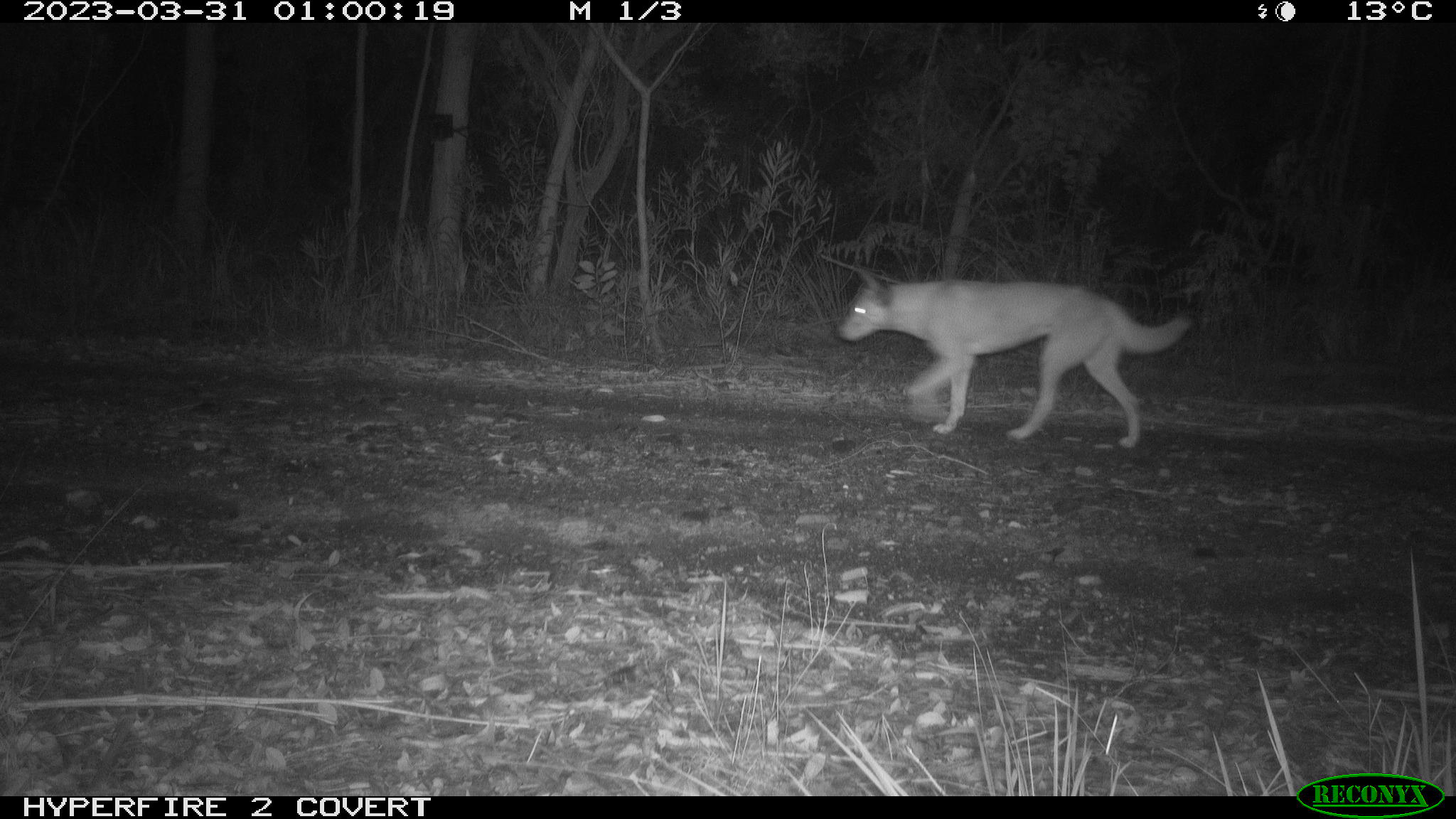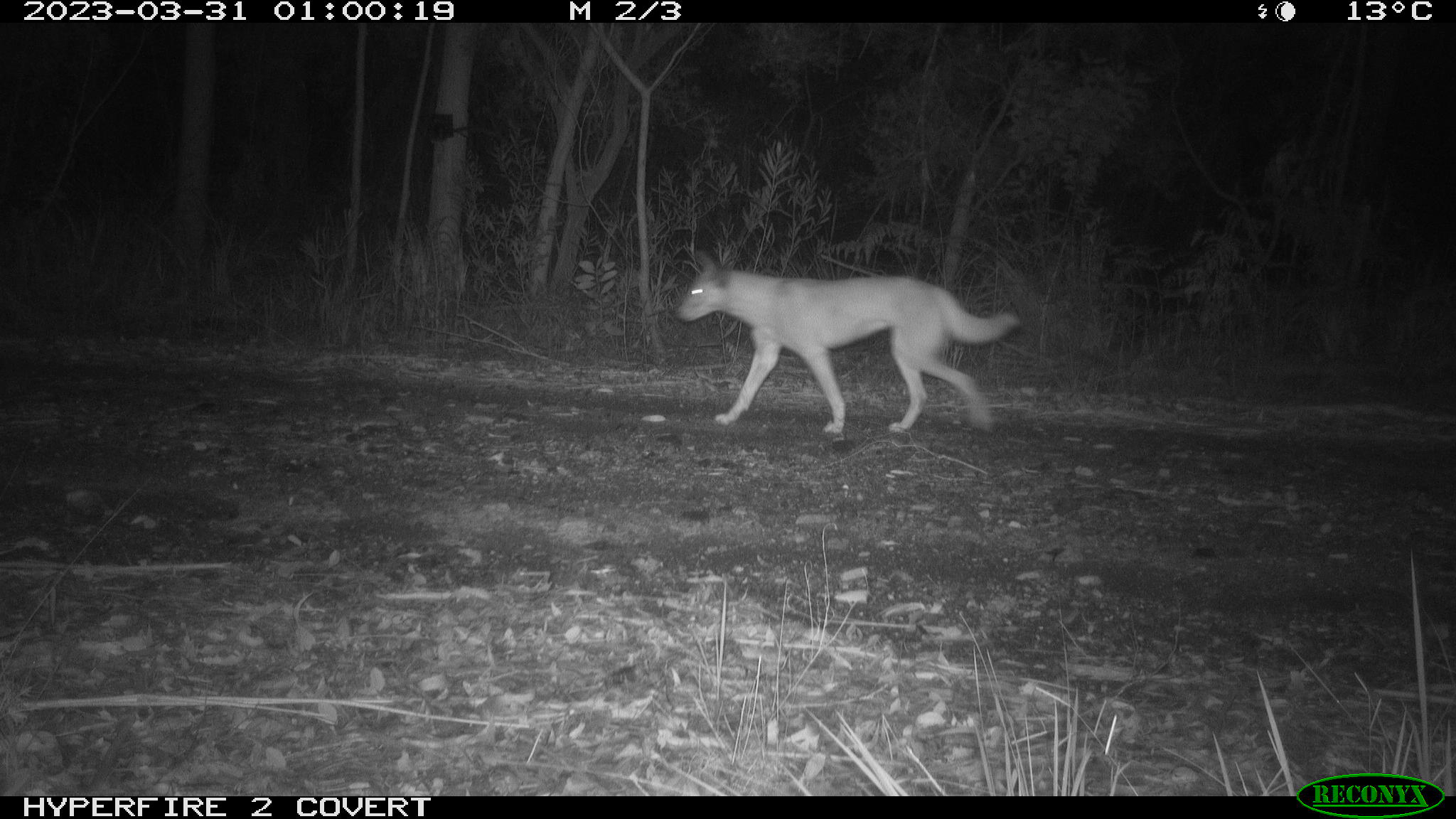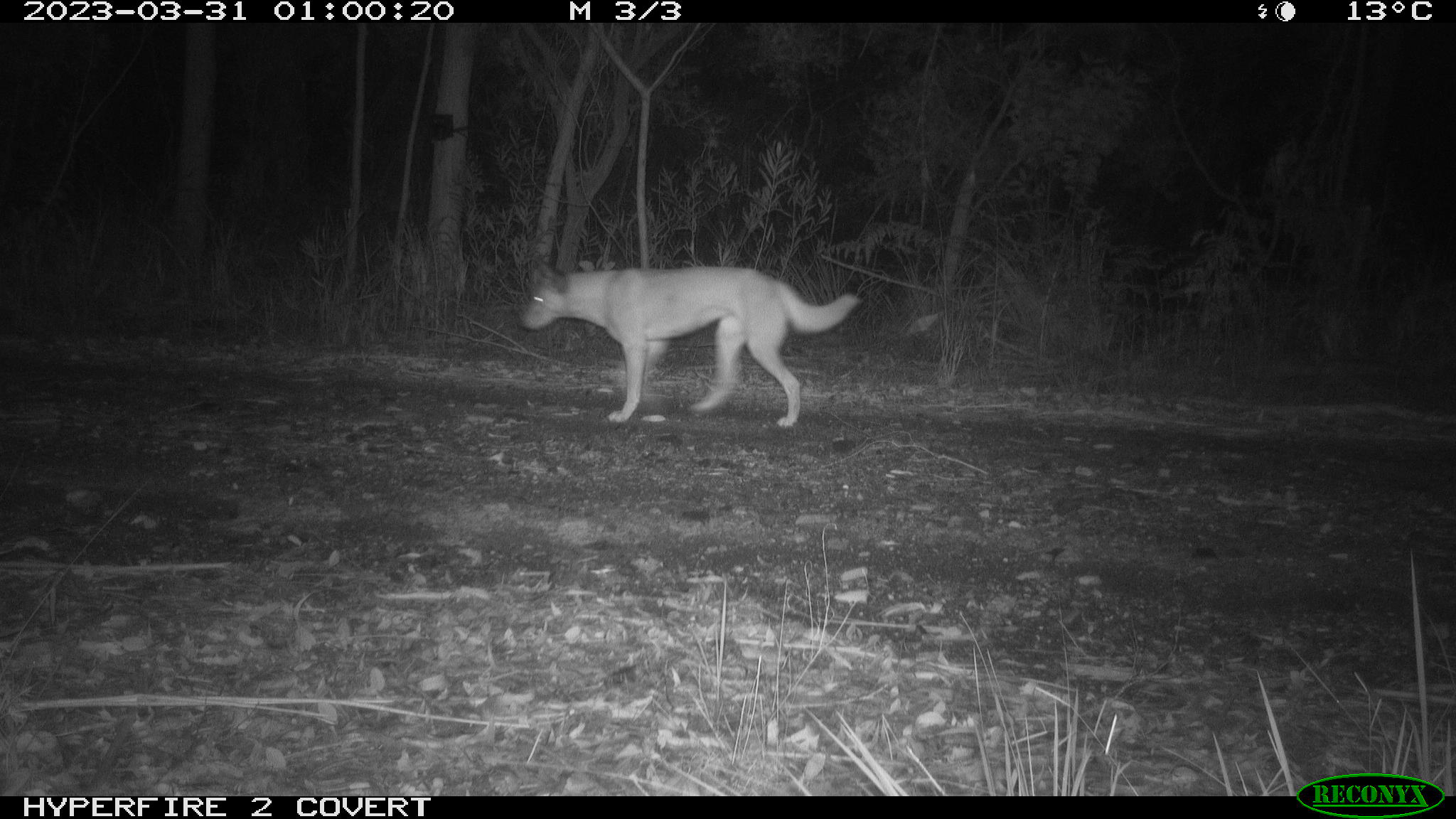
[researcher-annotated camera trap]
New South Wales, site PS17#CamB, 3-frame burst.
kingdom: Animalia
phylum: Chordata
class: Mammalia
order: Carnivora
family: Canidae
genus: Canis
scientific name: Canis familiaris dingo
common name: dingo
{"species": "dingo (Canis familiaris dingo)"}